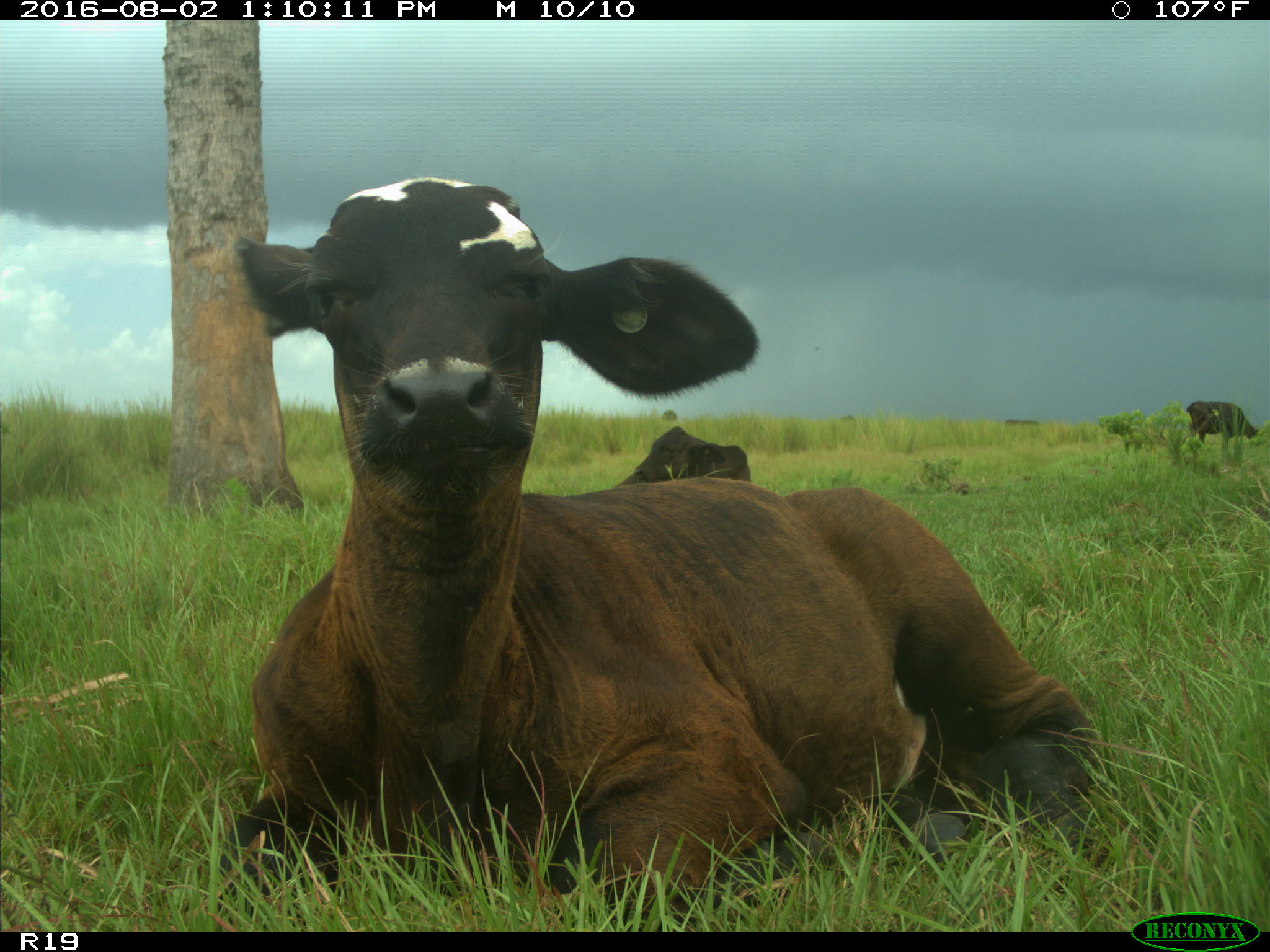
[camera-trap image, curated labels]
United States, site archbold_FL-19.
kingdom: Animalia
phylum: Chordata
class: Mammalia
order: Artiodactyla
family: Bovidae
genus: Bos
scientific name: Bos taurus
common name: domestic cow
Bos taurus (domestic cow).